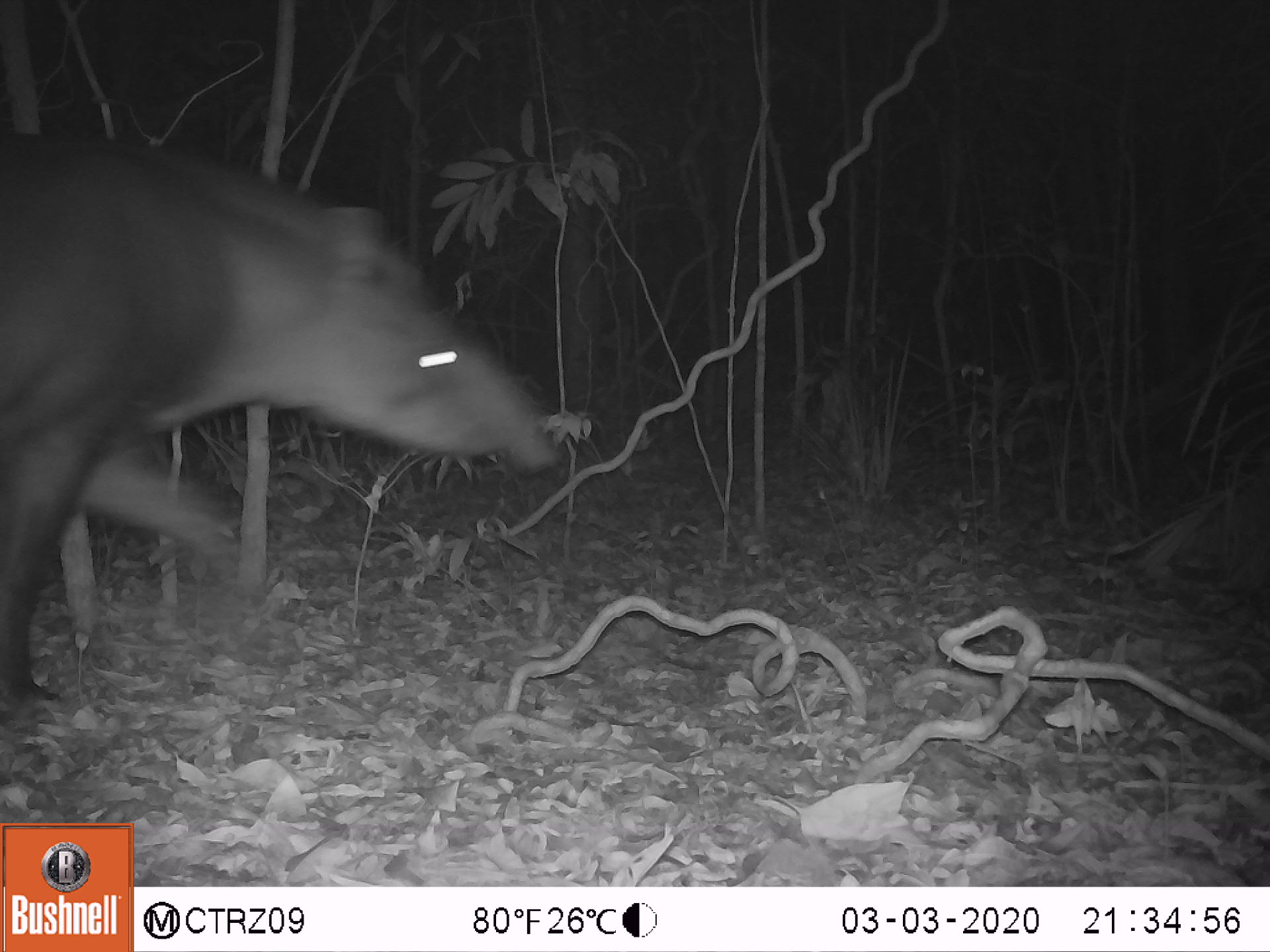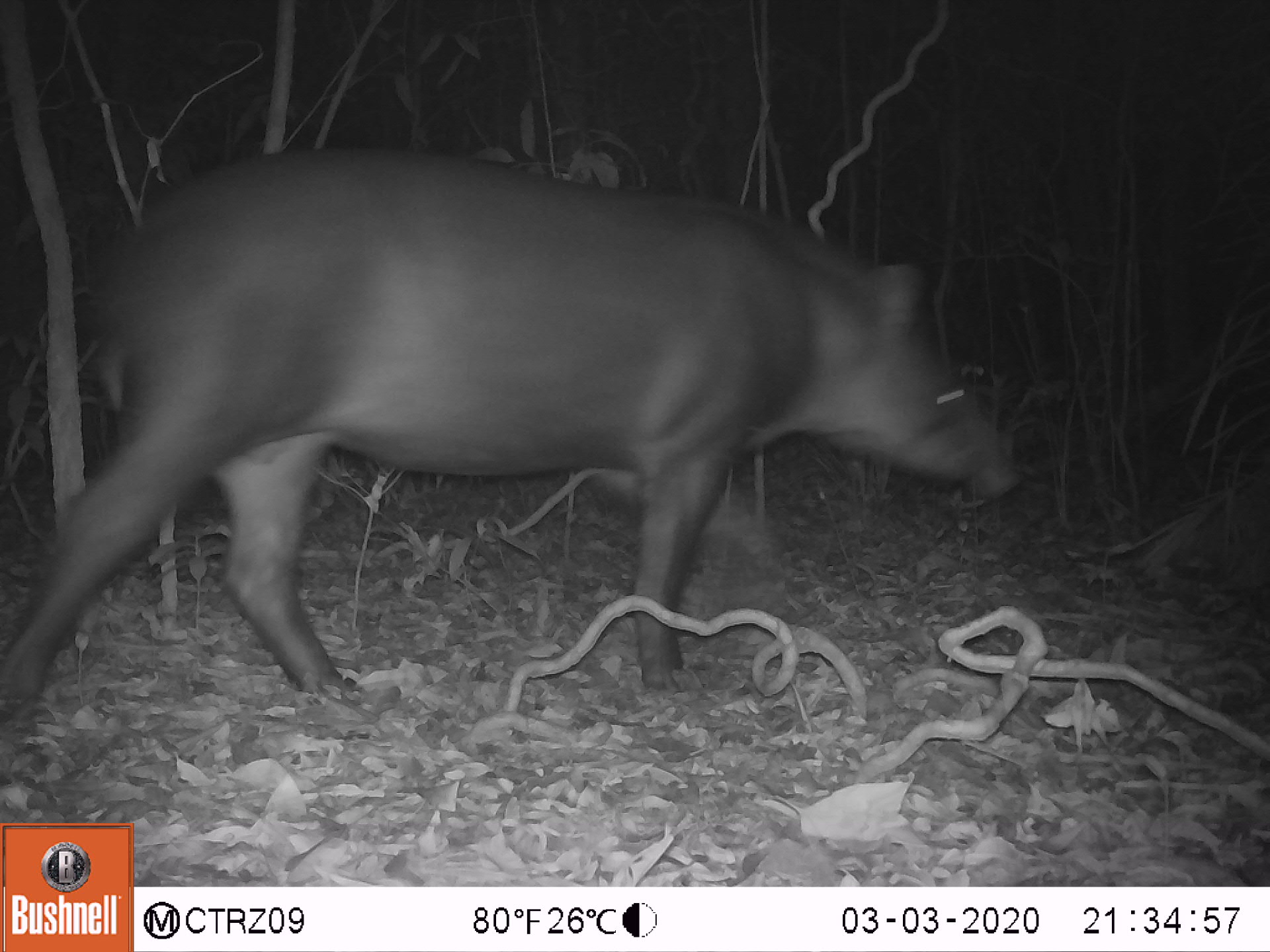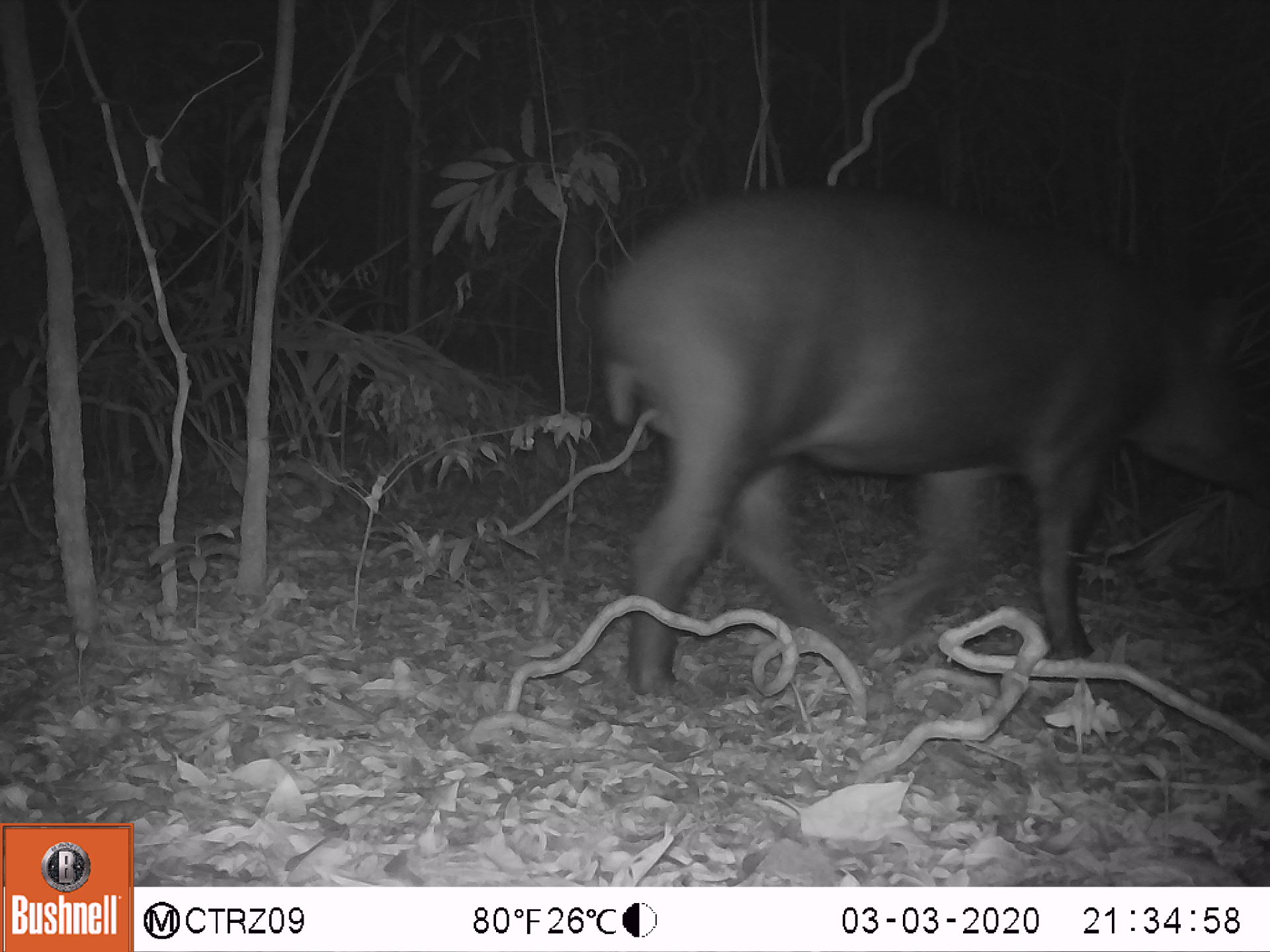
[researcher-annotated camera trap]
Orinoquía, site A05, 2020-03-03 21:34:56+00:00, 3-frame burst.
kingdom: Animalia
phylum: Chordata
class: Mammalia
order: Perissodactyla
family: Tapiridae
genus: Tapirus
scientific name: Tapirus terrestris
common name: lowland tapir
Lowland tapir (Tapirus terrestris).